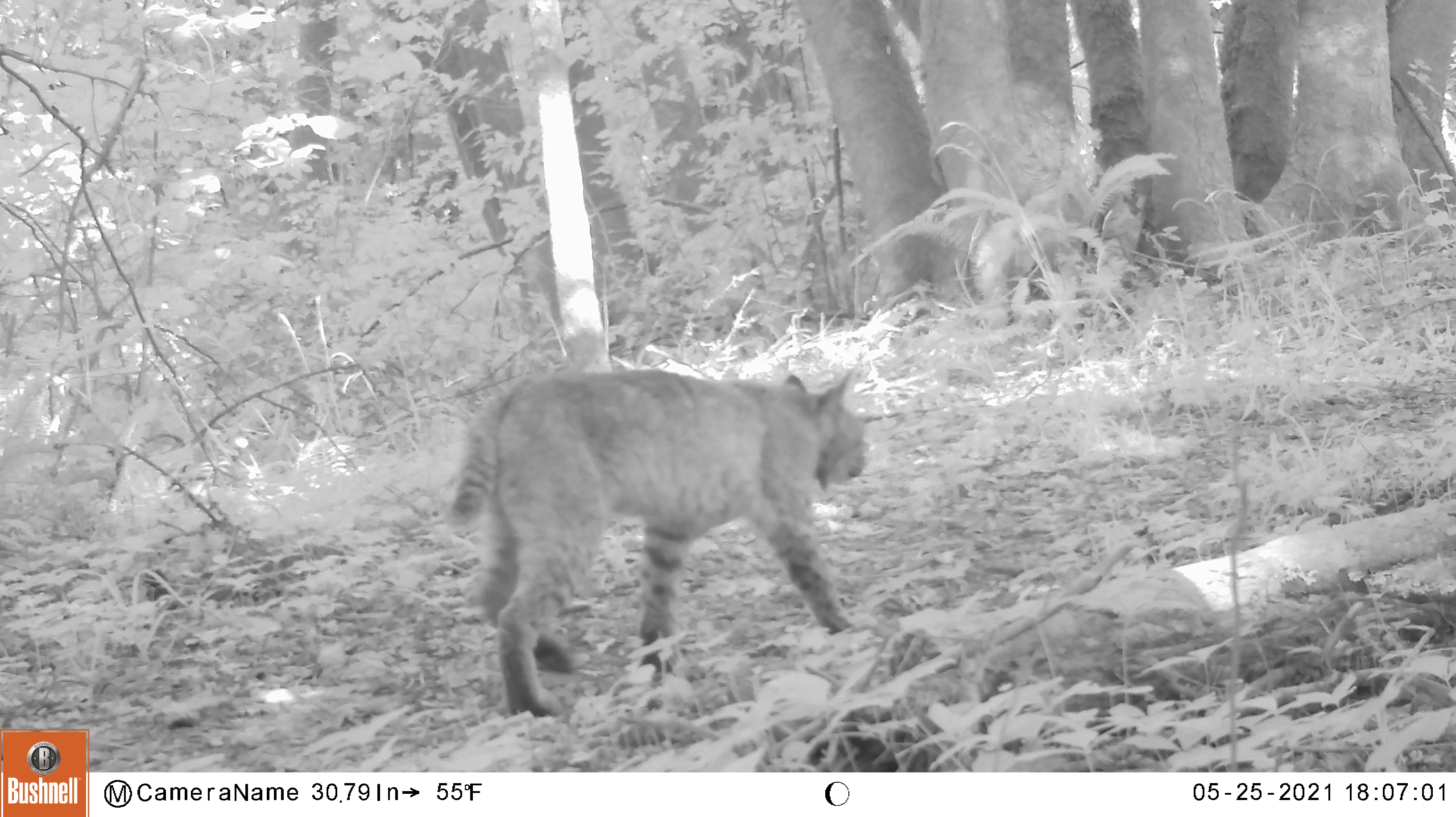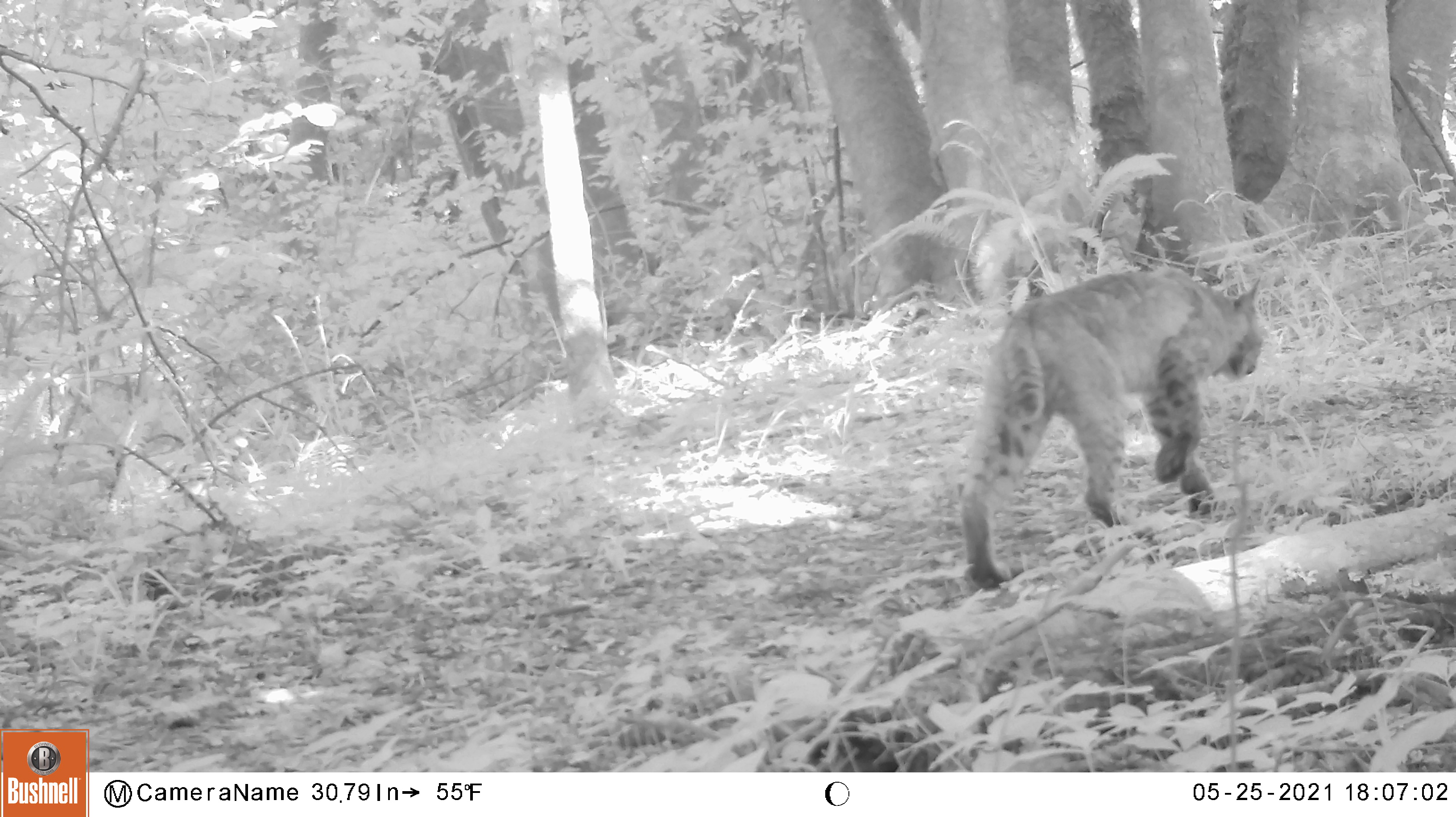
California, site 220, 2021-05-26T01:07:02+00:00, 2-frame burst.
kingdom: Animalia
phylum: Chordata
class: Mammalia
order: Carnivora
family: Felidae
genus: Lynx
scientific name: Lynx rufus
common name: bobcat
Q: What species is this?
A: Bobcat (Lynx rufus).